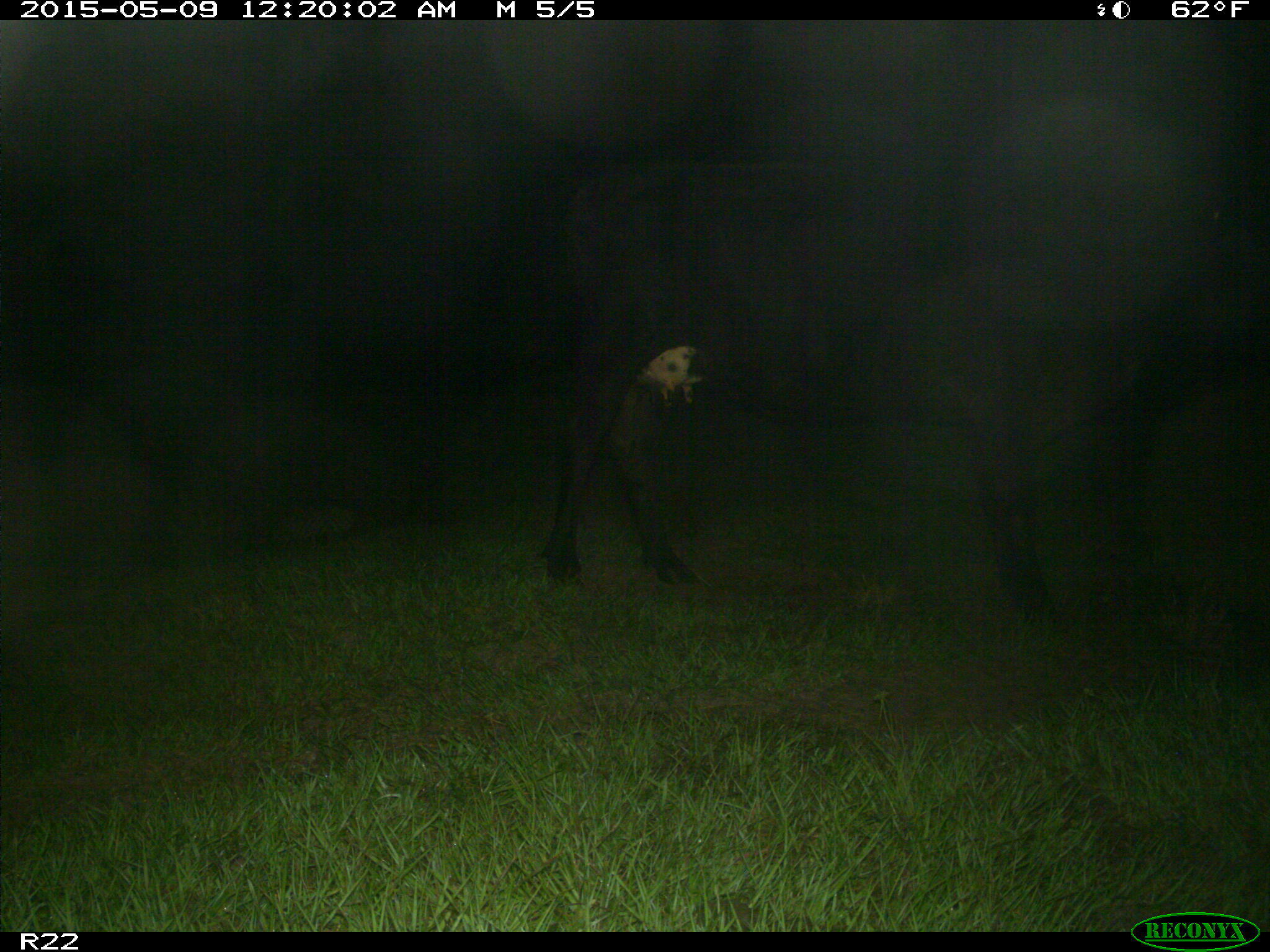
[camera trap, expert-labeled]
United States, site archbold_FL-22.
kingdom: Animalia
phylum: Chordata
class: Mammalia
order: Artiodactyla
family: Bovidae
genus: Bos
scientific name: Bos taurus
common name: domestic cow